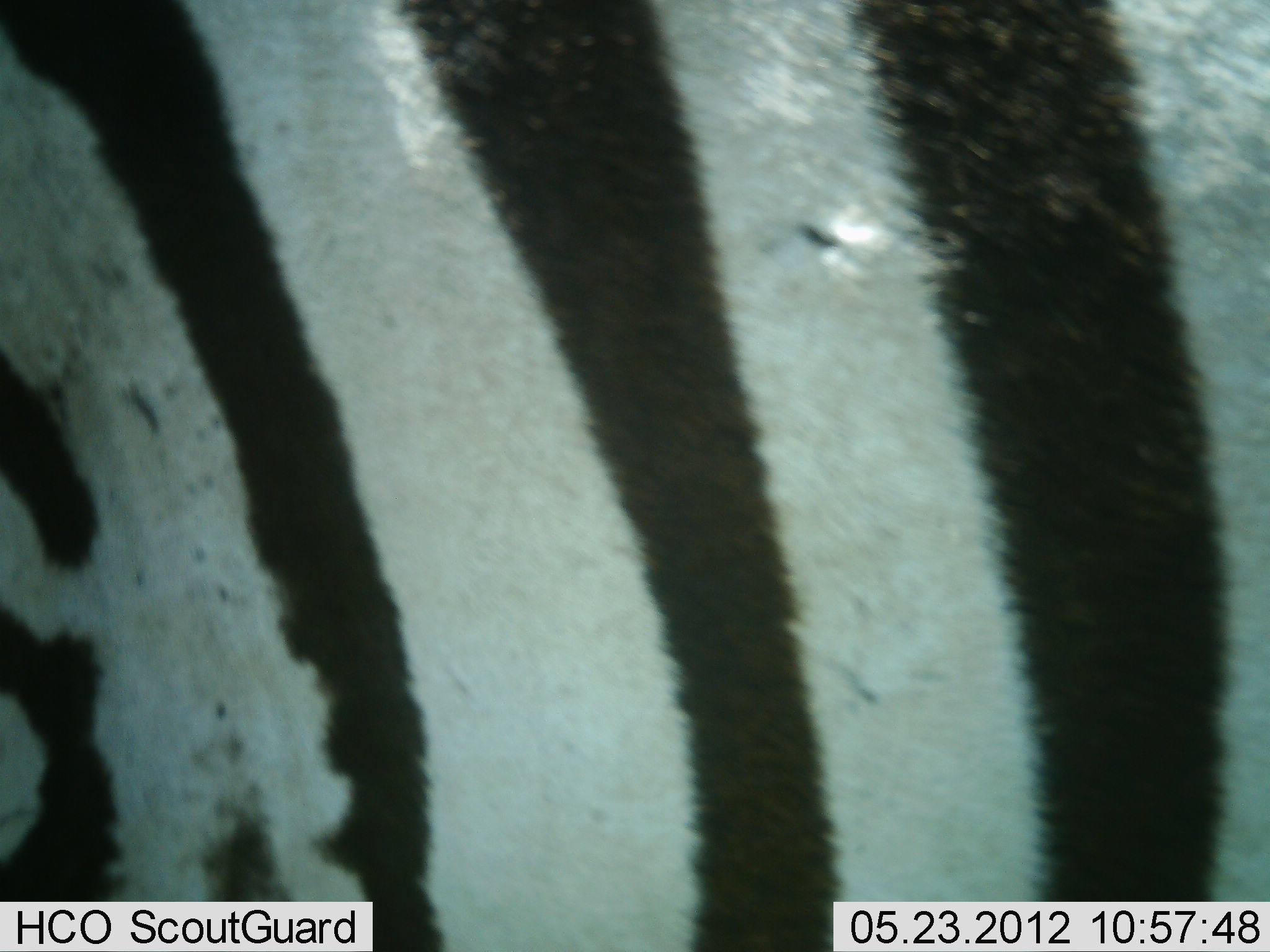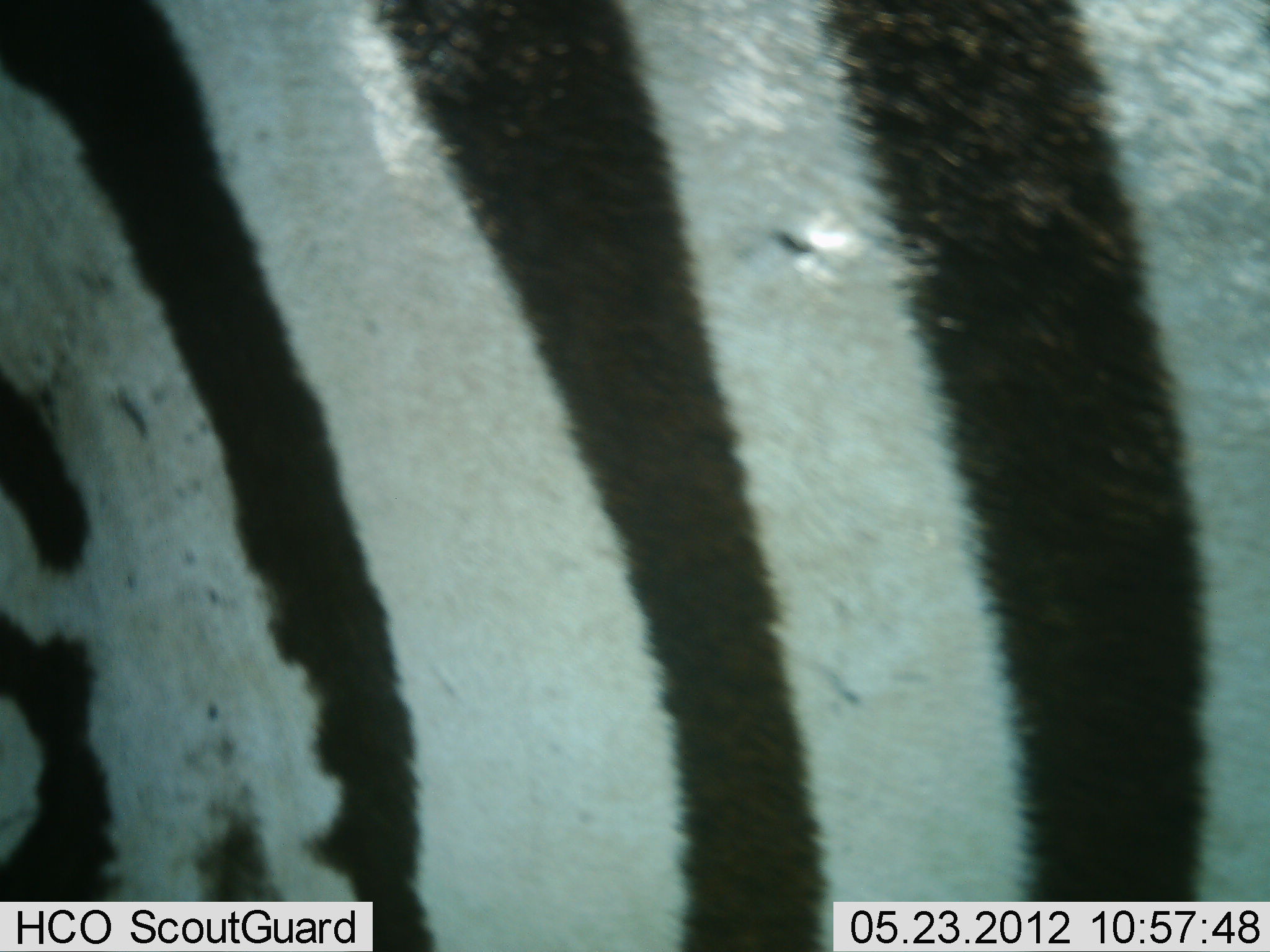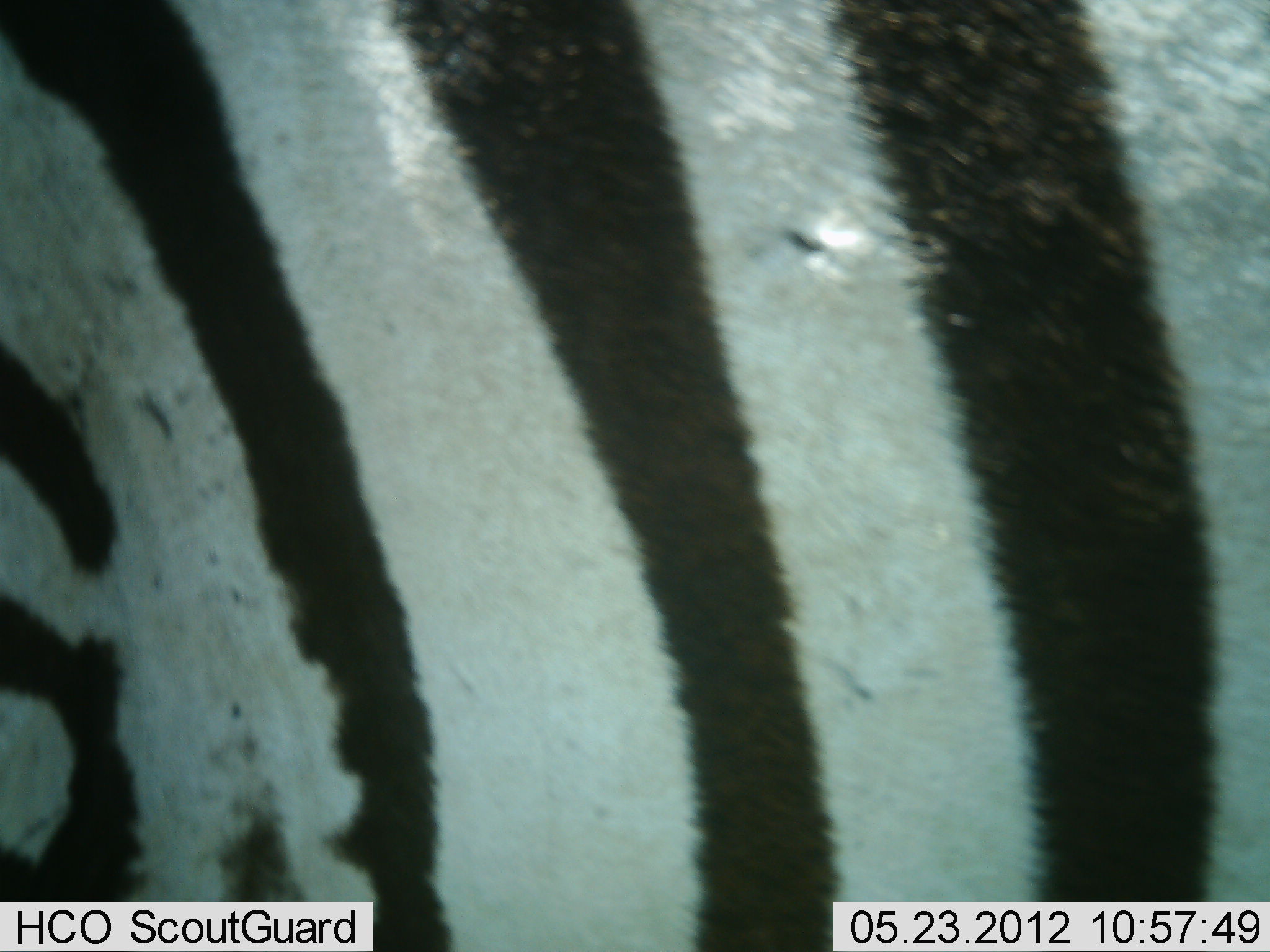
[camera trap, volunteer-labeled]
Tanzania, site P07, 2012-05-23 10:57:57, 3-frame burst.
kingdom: Animalia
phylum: Chordata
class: Mammalia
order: Perissodactyla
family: Equidae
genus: Equus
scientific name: Equus quagga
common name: plains zebra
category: zebra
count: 1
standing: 95%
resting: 0%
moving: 5%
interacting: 0%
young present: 0%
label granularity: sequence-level